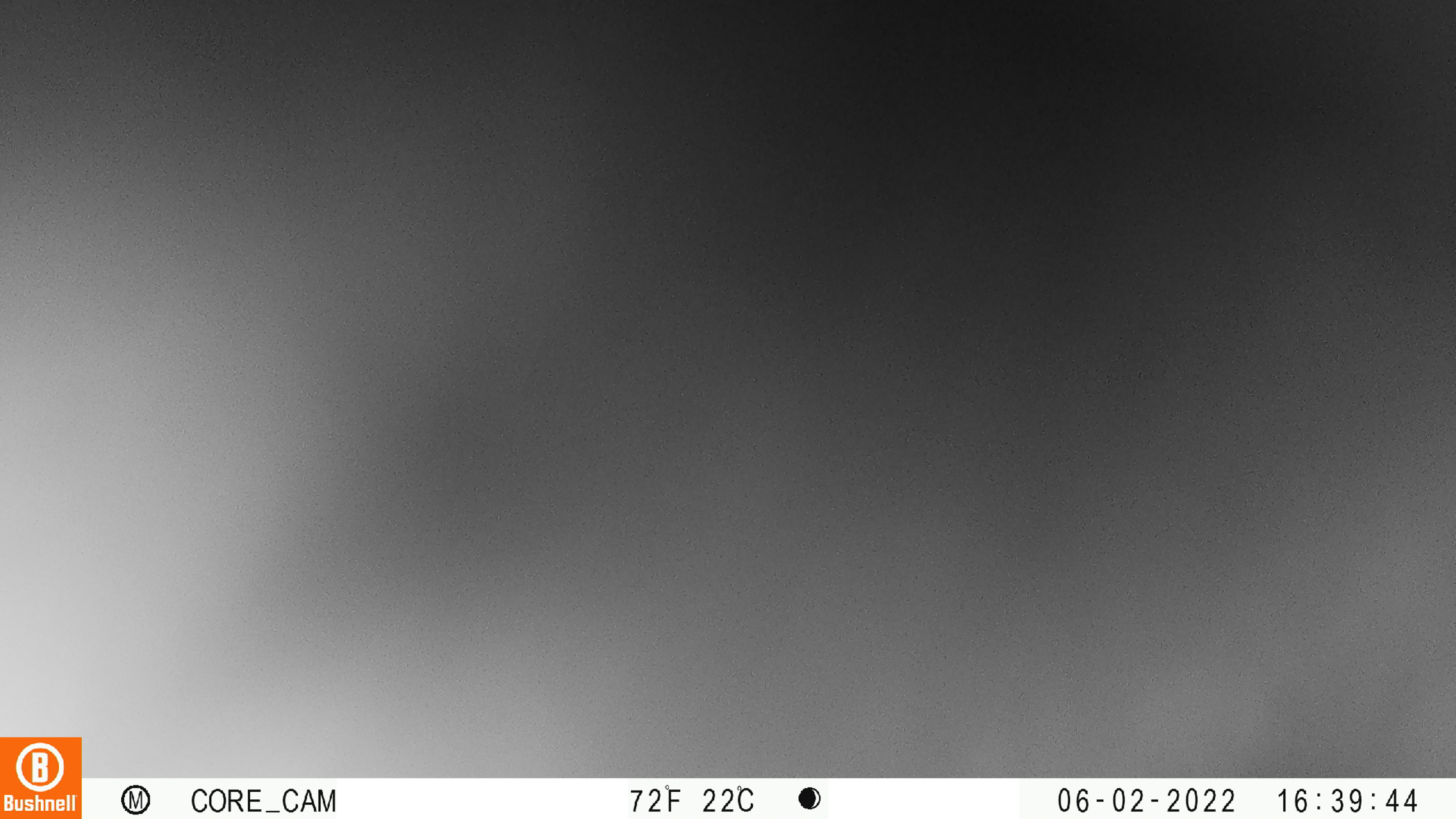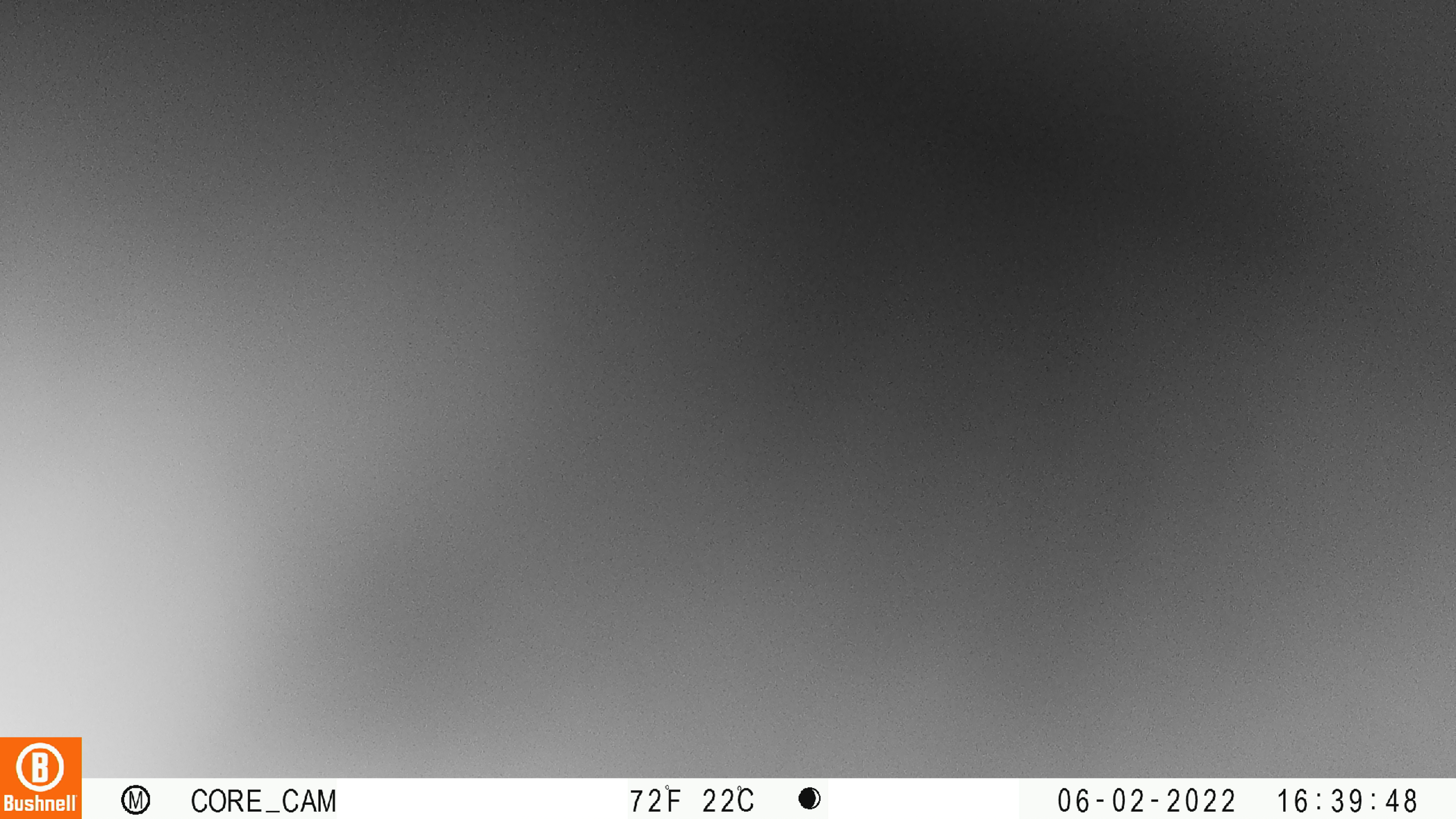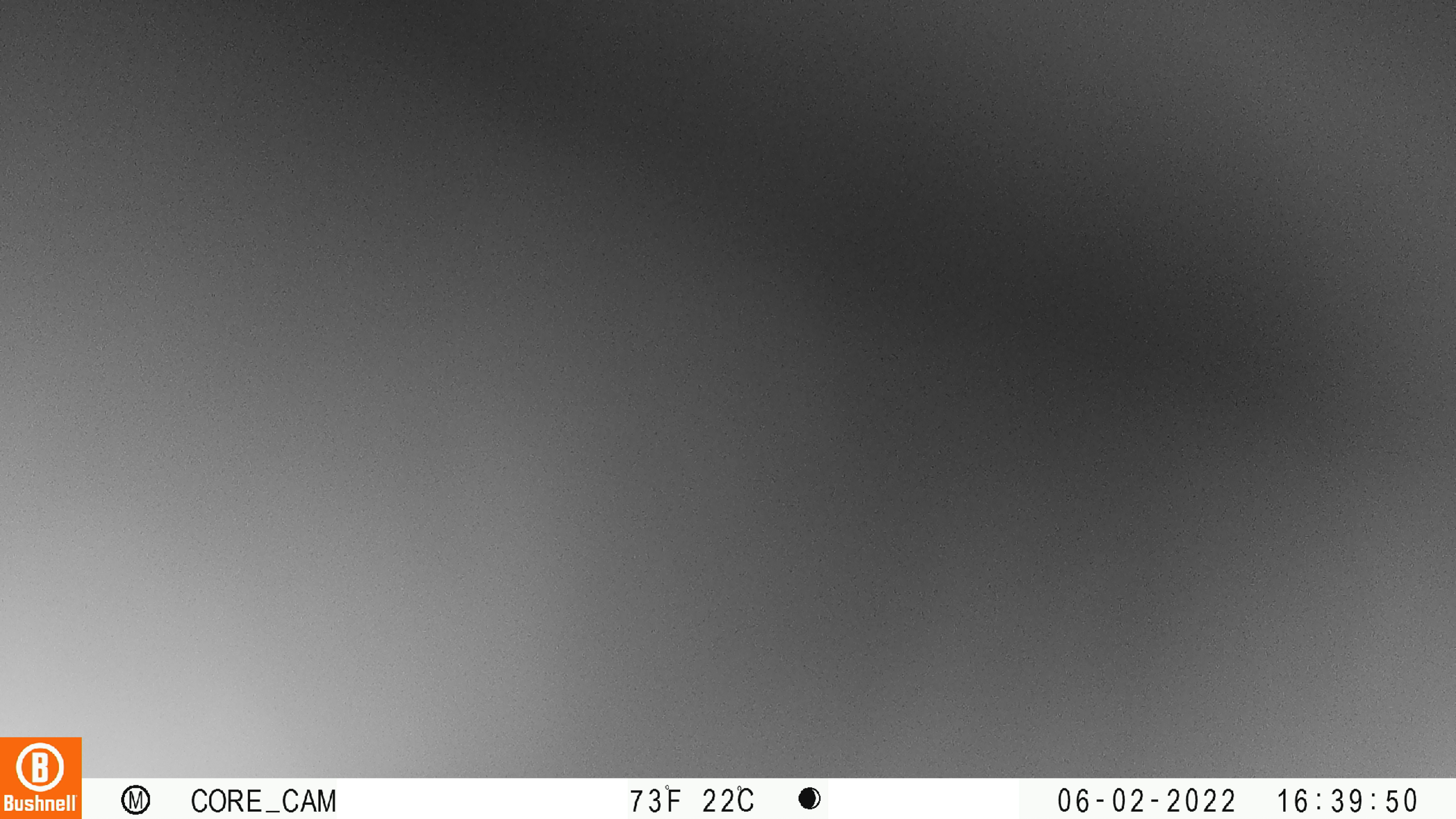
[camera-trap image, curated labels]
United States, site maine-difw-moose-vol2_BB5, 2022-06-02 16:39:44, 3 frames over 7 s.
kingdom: Animalia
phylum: Chordata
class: Mammalia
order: Carnivora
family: Ursidae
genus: Ursus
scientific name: Ursus americanus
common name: black bear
Black bear (Ursus americanus).